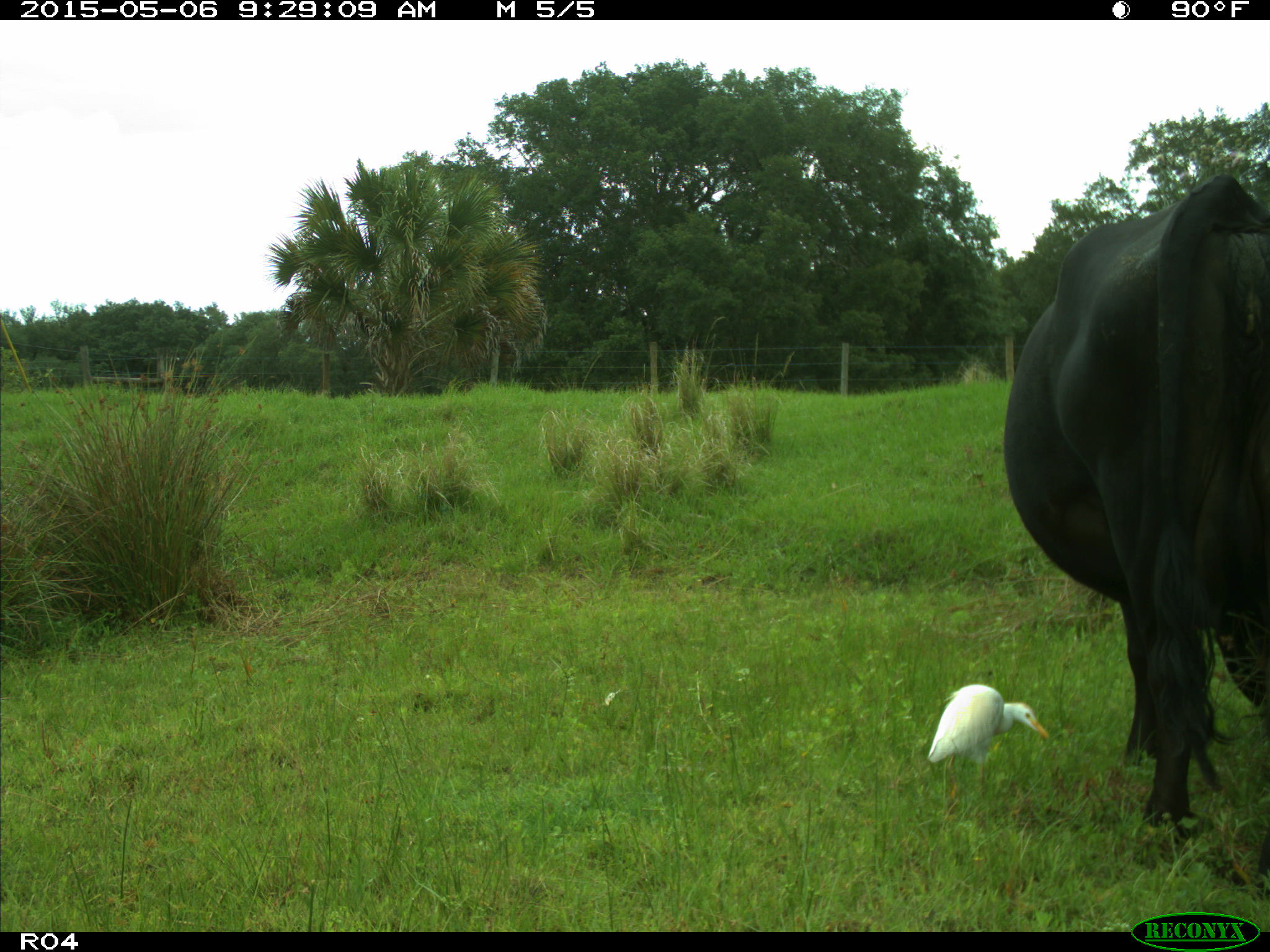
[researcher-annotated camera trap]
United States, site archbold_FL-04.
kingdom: Animalia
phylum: Chordata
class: Mammalia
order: Artiodactyla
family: Bovidae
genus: Bos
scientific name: Bos taurus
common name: domestic cow